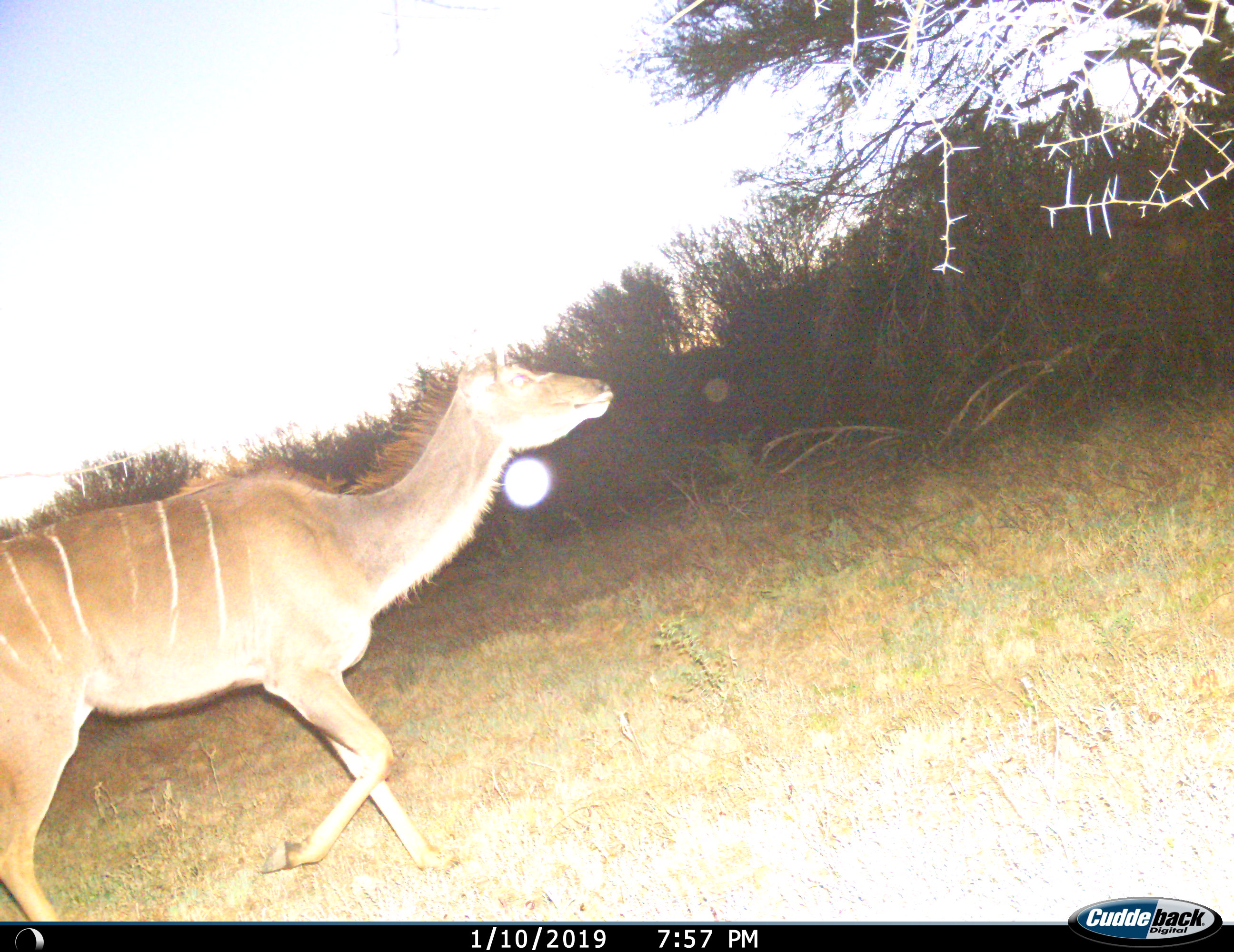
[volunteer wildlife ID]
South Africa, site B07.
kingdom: Animalia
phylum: Chordata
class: Mammalia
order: Artiodactyla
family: Bovidae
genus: Tragelaphus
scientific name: Tragelaphus strepsiceros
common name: greater kudu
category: kudu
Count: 1.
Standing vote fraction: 0%.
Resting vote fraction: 0%.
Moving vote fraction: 100%.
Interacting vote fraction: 0%.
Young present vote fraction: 0%.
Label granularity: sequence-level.